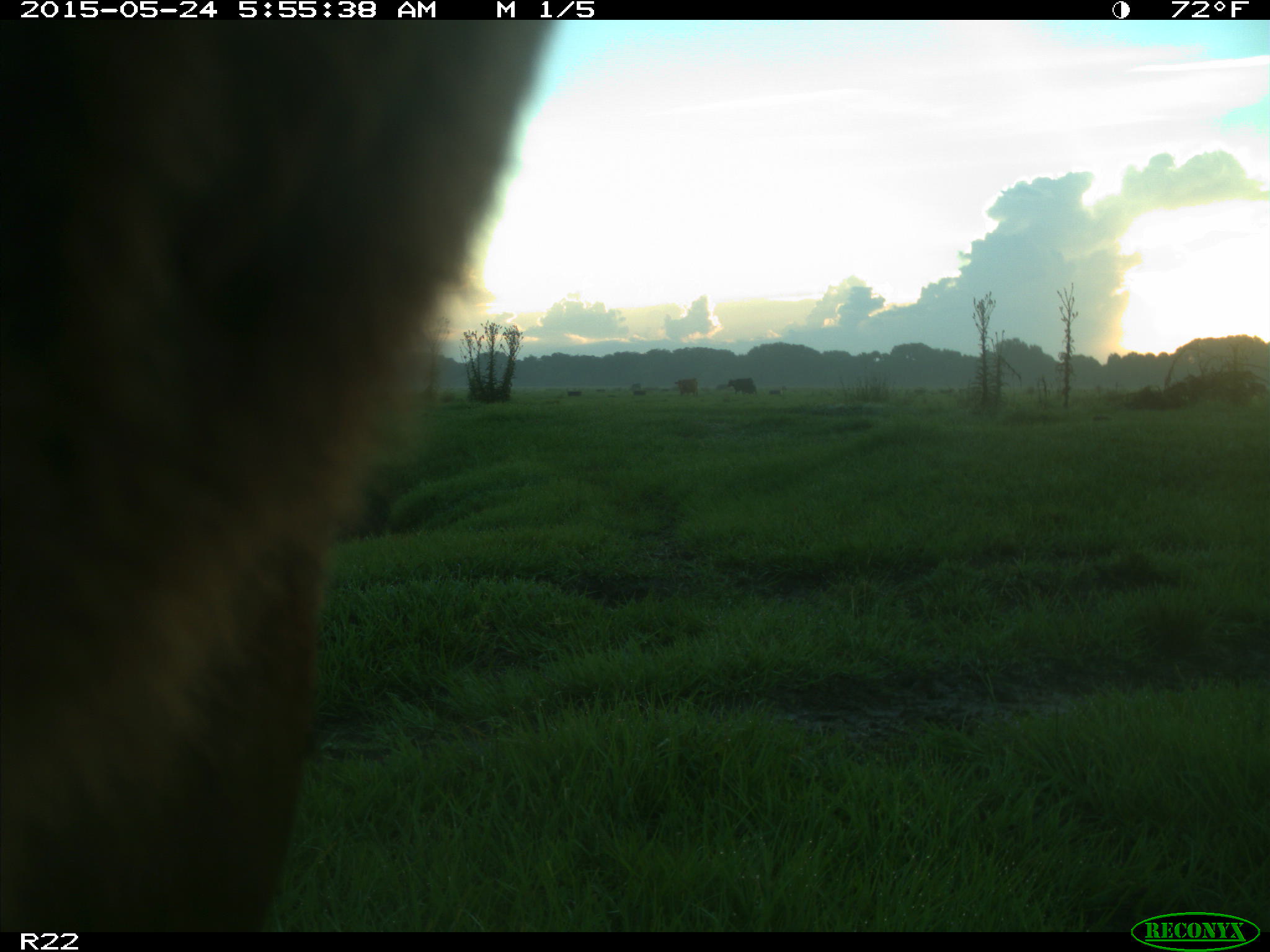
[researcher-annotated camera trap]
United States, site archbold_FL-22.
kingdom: Animalia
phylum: Chordata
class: Mammalia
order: Artiodactyla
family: Bovidae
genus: Bos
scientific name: Bos taurus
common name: domestic cow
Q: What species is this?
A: Bos taurus (domestic cow).